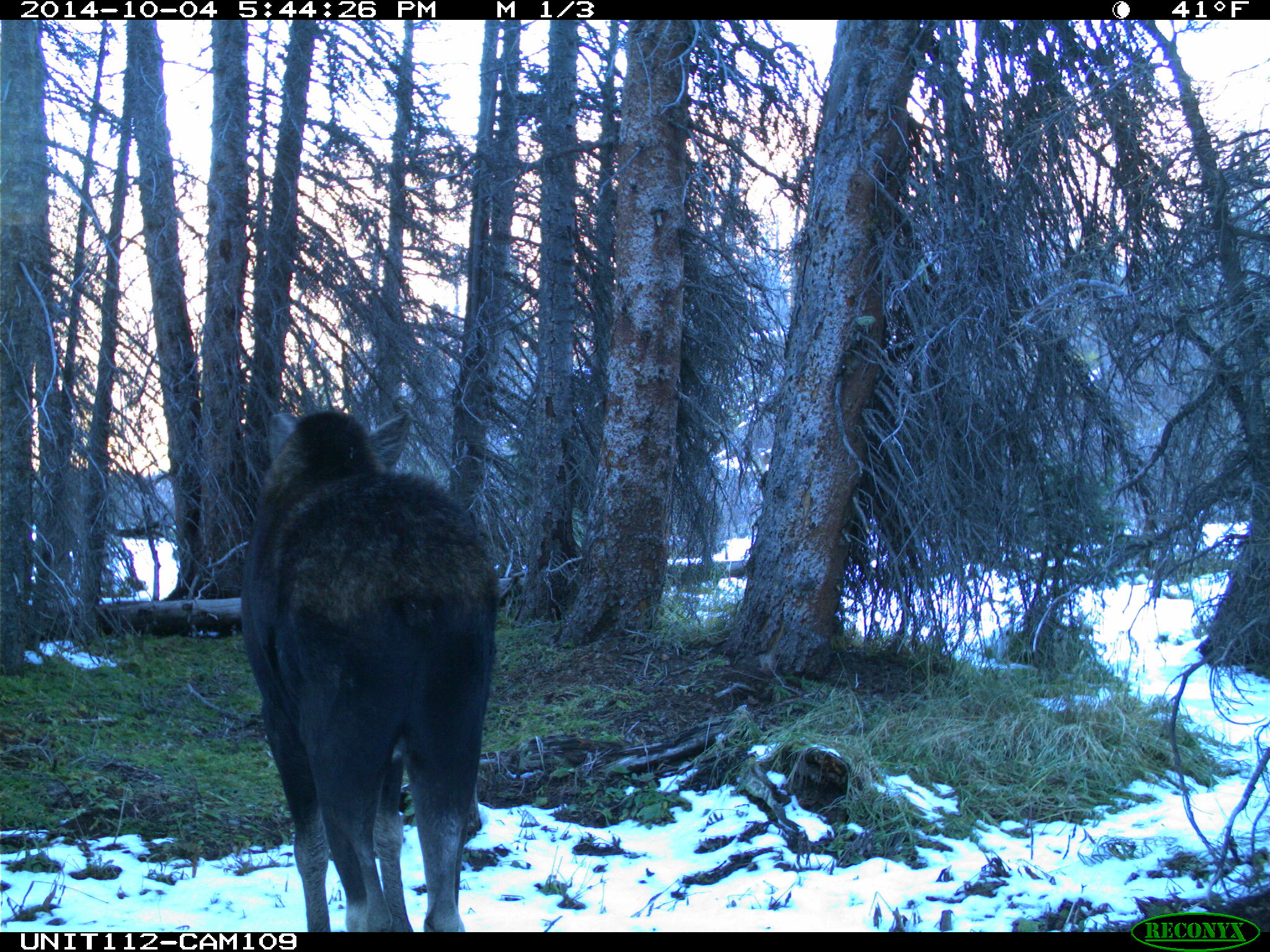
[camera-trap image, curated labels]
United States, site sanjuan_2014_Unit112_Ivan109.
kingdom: Animalia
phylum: Chordata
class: Mammalia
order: Artiodactyla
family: Cervidae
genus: Alces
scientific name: Alces alces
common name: moose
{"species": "Alces alces (moose)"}